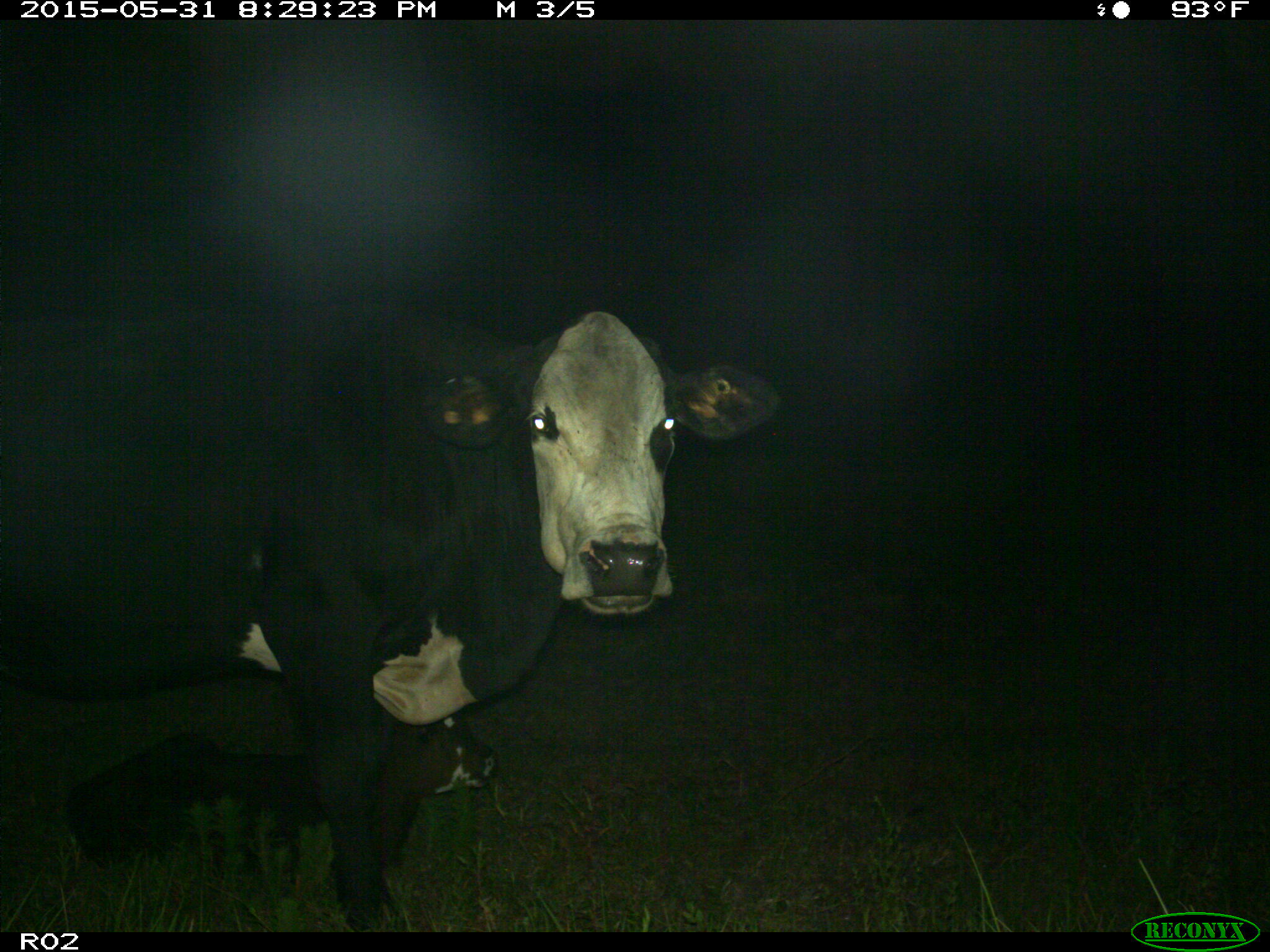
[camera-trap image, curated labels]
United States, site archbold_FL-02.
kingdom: Animalia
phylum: Chordata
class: Mammalia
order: Artiodactyla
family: Bovidae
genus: Bos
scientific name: Bos taurus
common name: domestic cow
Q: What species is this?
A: Bos taurus (domestic cow).